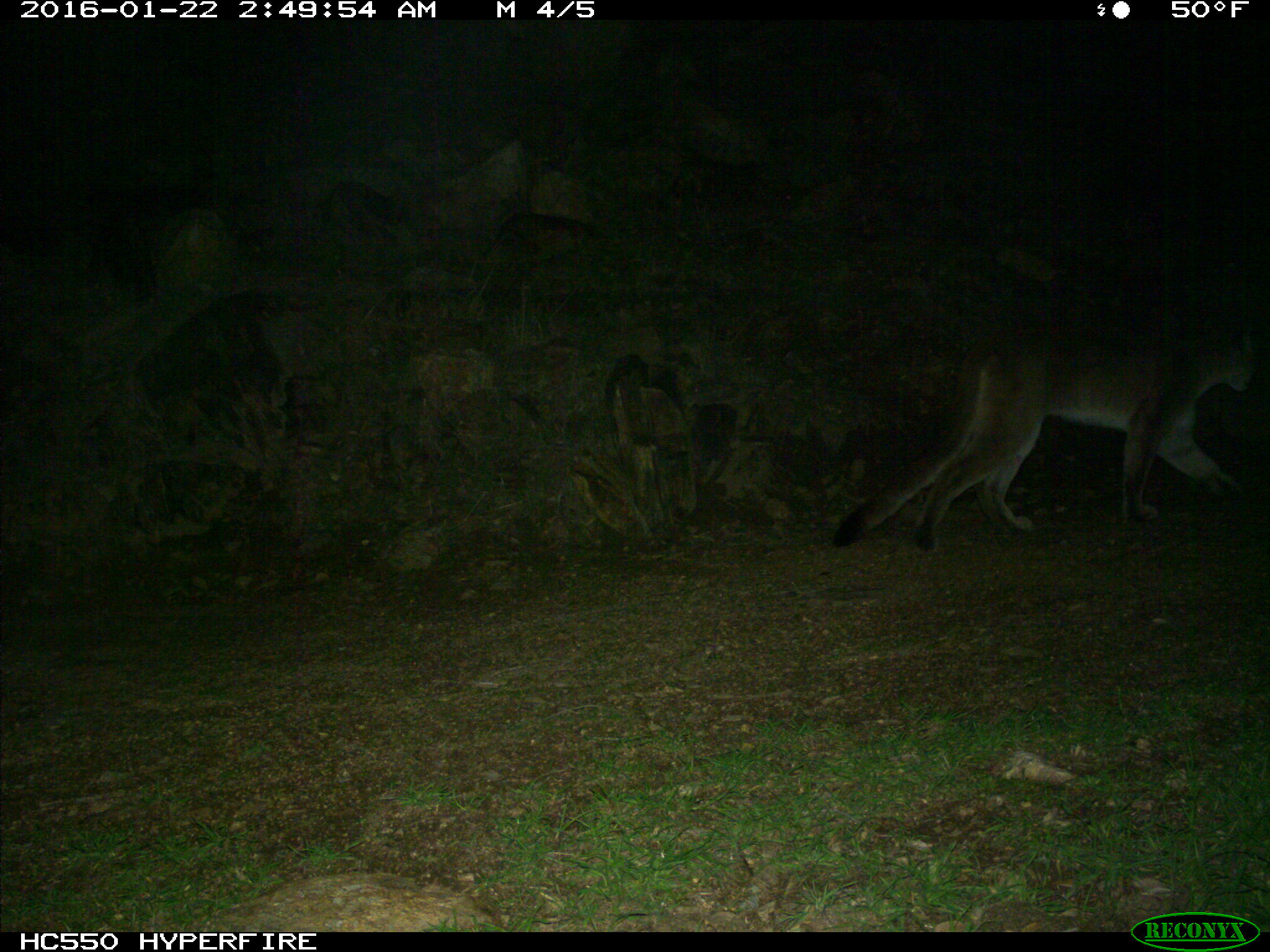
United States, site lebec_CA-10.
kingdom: Animalia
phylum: Chordata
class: Mammalia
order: Carnivora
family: Felidae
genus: Puma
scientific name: Puma concolor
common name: mountain lion